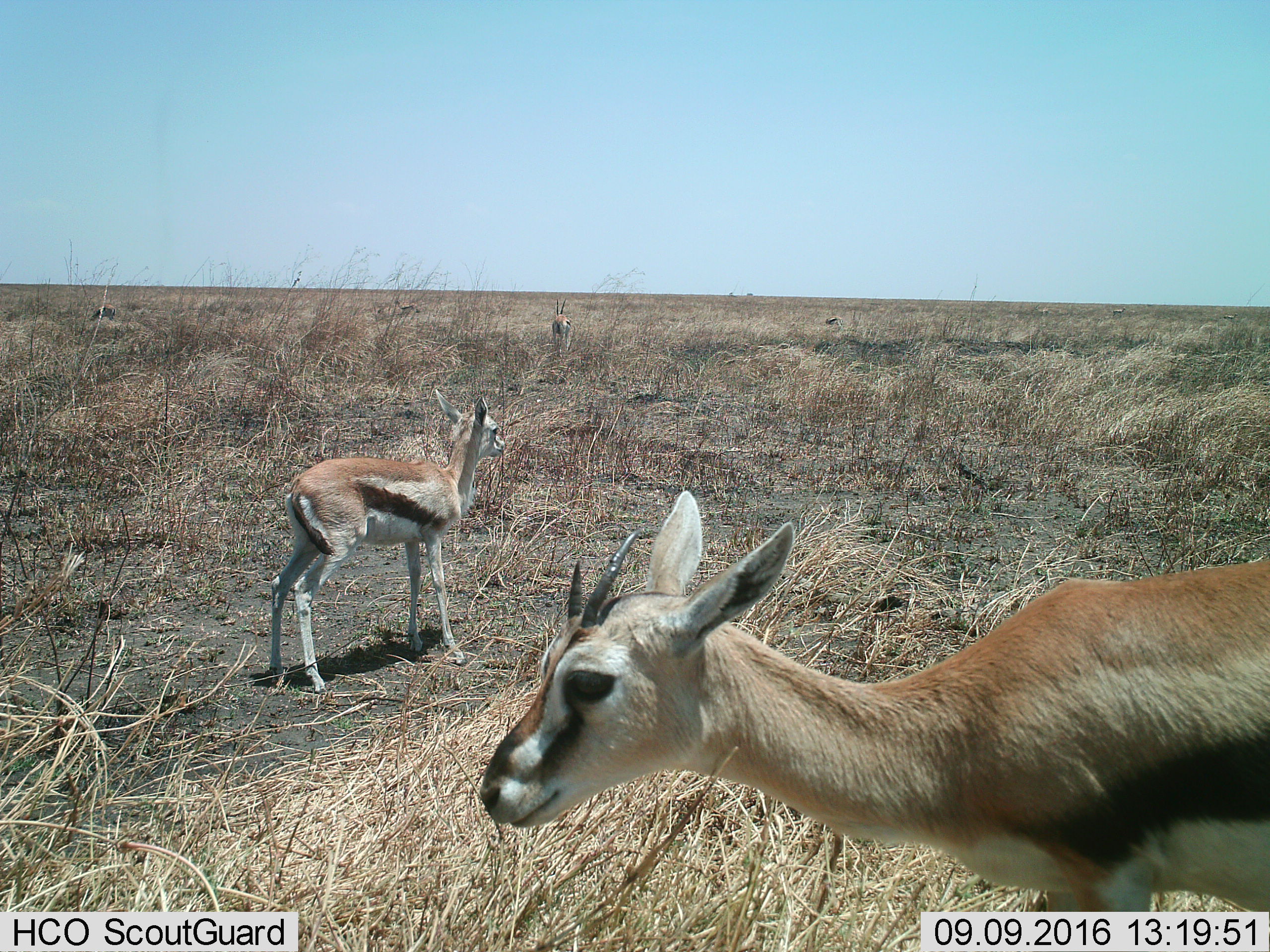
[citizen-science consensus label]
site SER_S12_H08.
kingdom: Animalia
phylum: Chordata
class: Mammalia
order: Artiodactyla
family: Bovidae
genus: Eudorcas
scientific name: Eudorcas thomsonii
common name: thomson's gazelle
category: gazellethomsons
Gazellethomsons (thomson's gazelle) (Eudorcas thomsonii), count 8. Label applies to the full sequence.